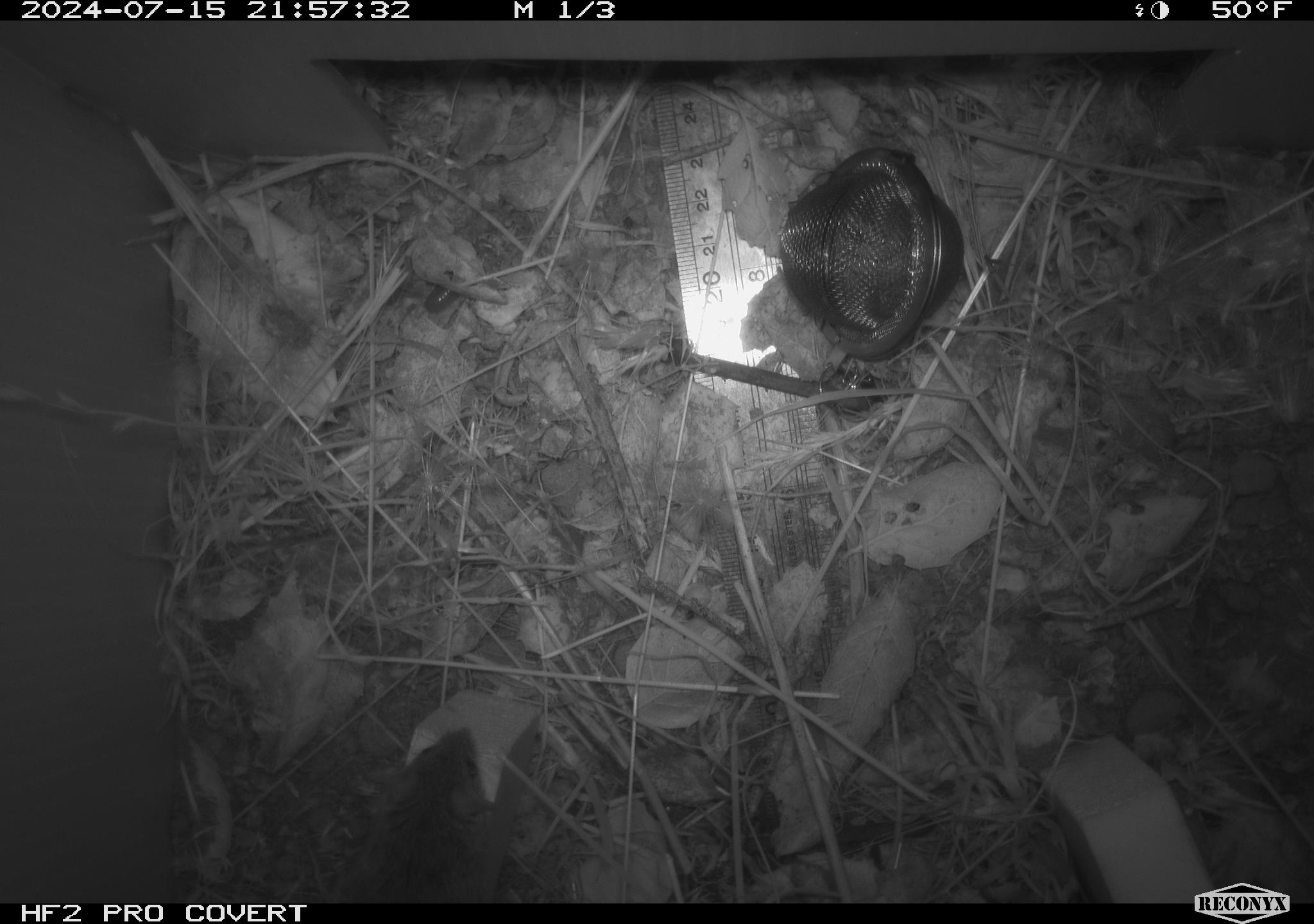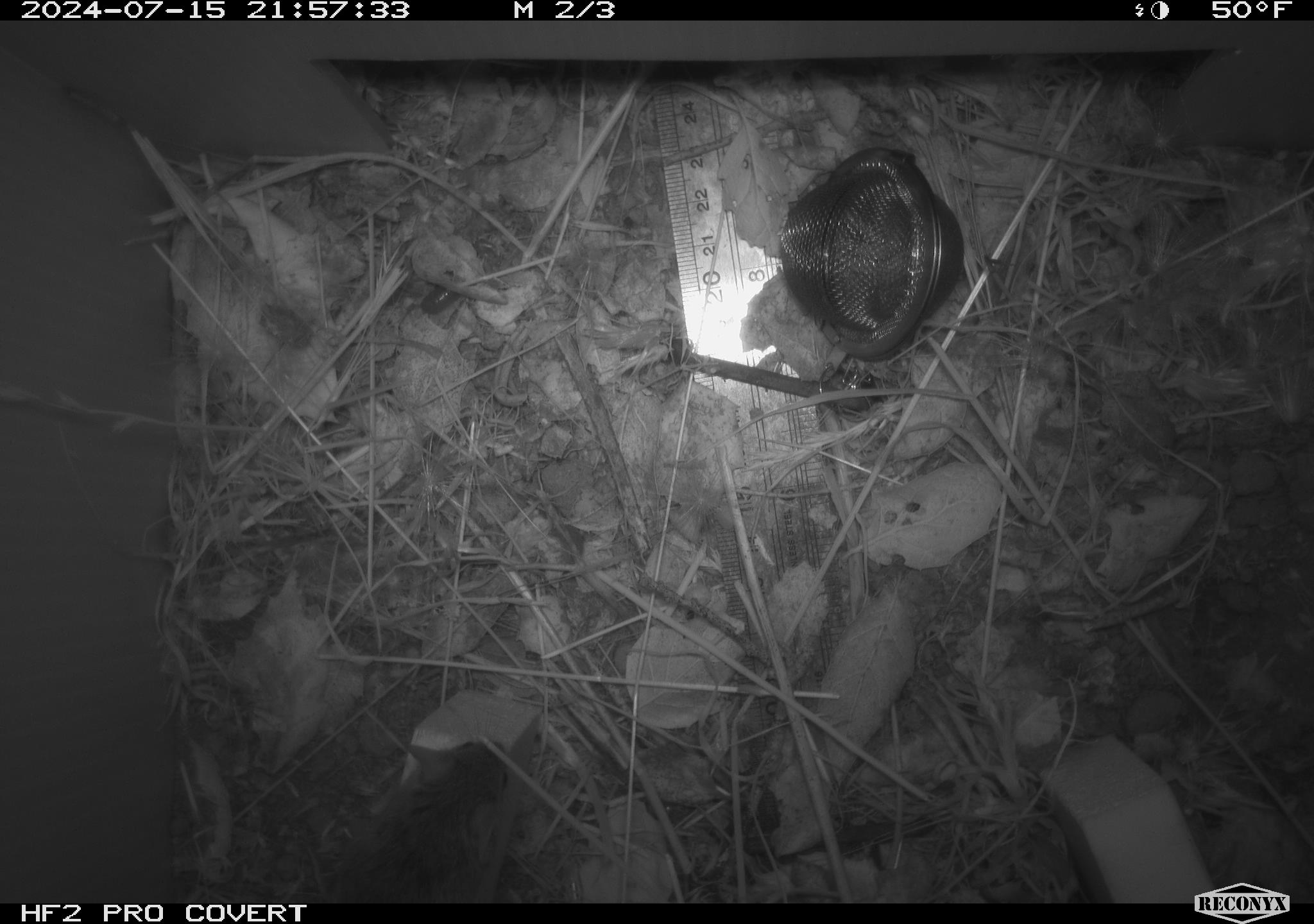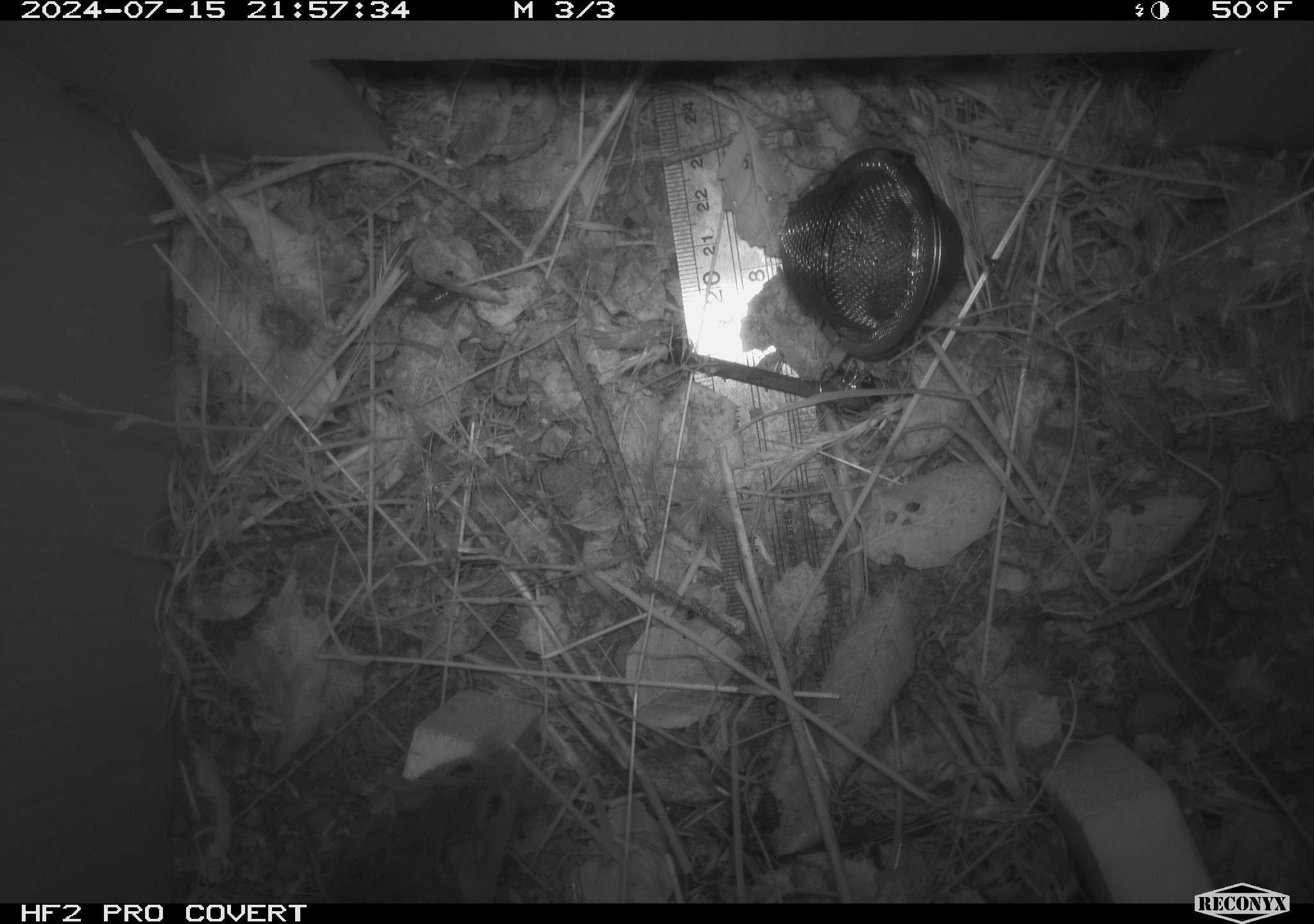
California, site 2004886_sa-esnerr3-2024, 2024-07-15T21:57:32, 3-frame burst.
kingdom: Animalia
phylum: Chordata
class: Mammalia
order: Rodentia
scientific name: Rodentia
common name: rodent